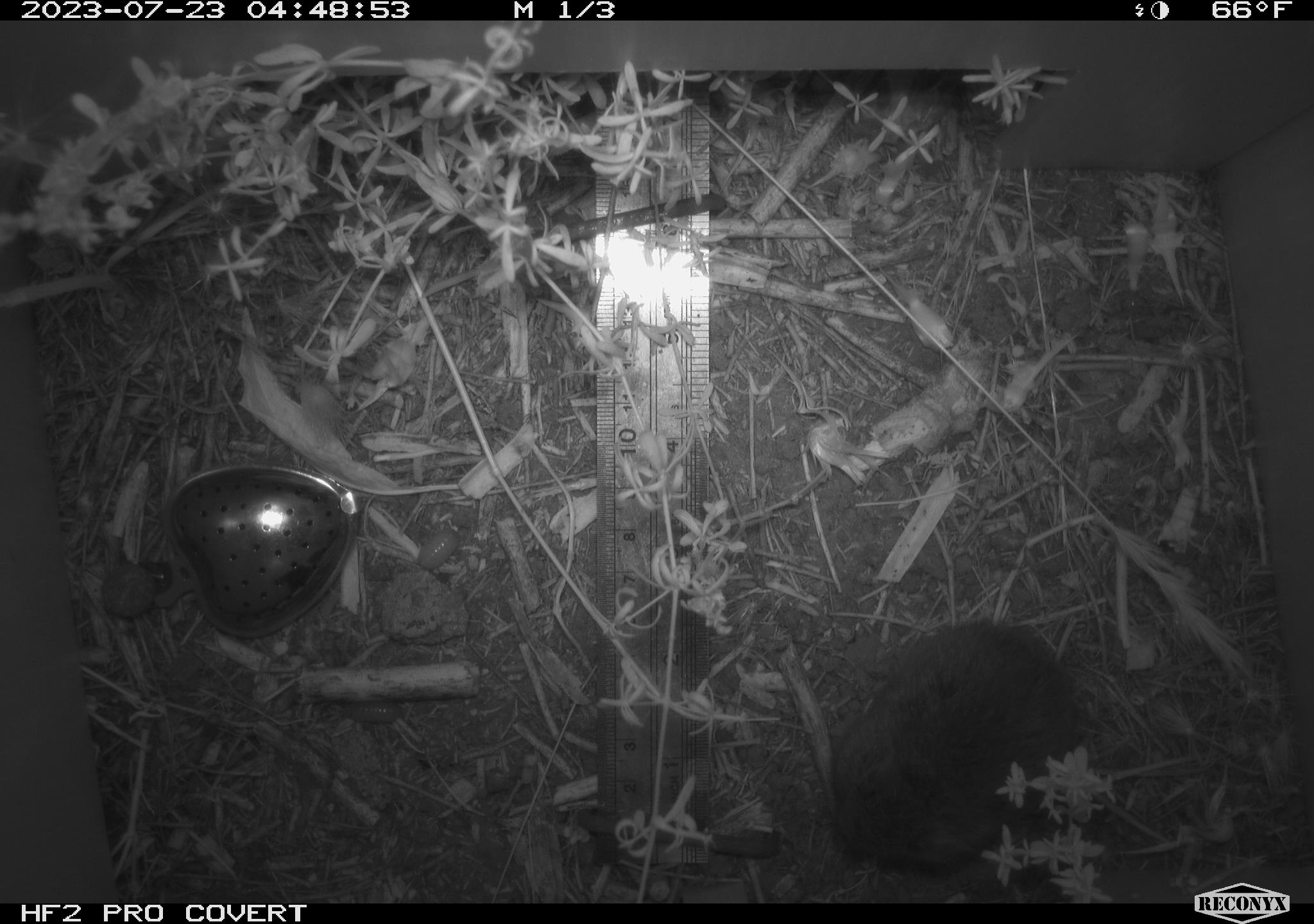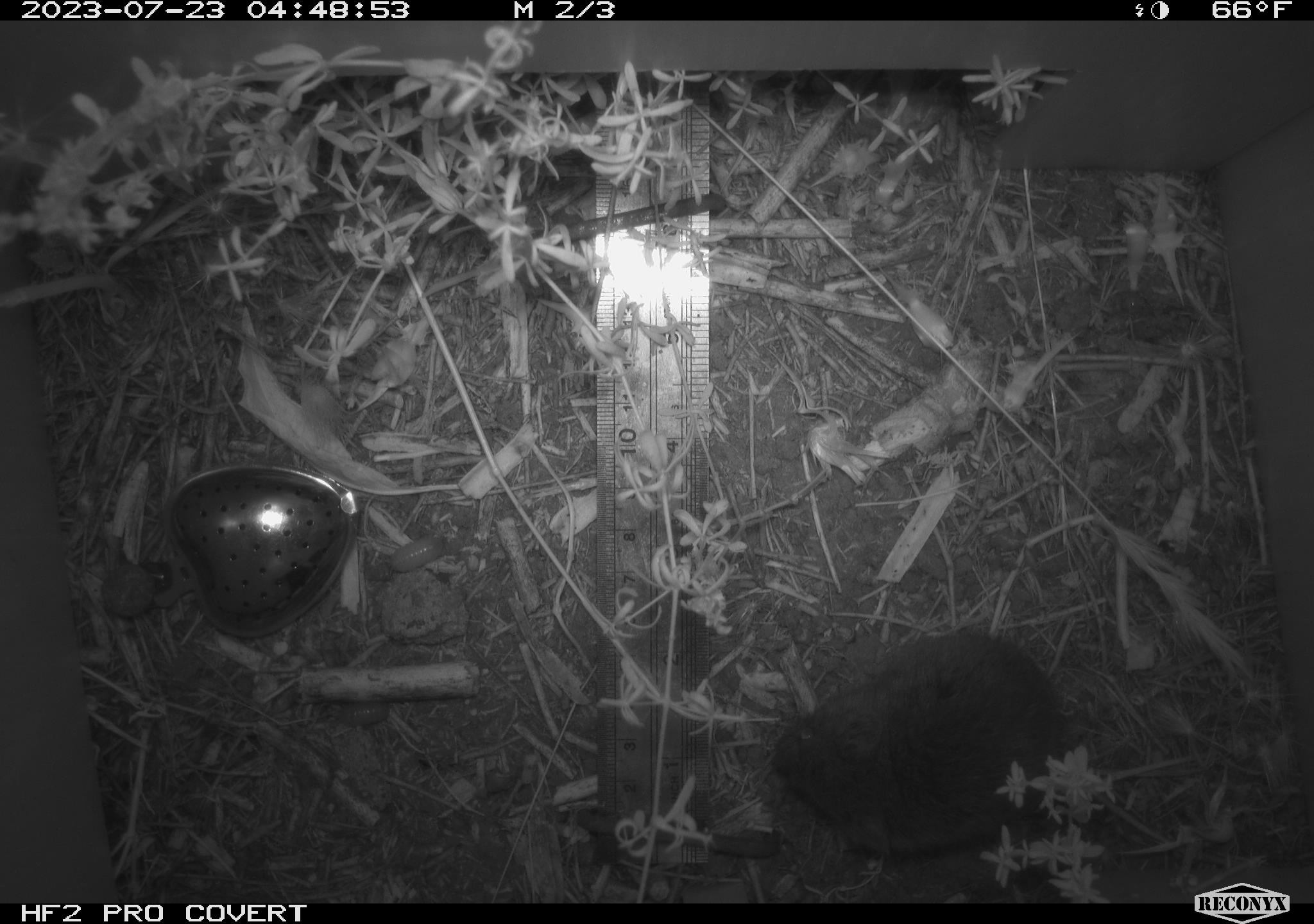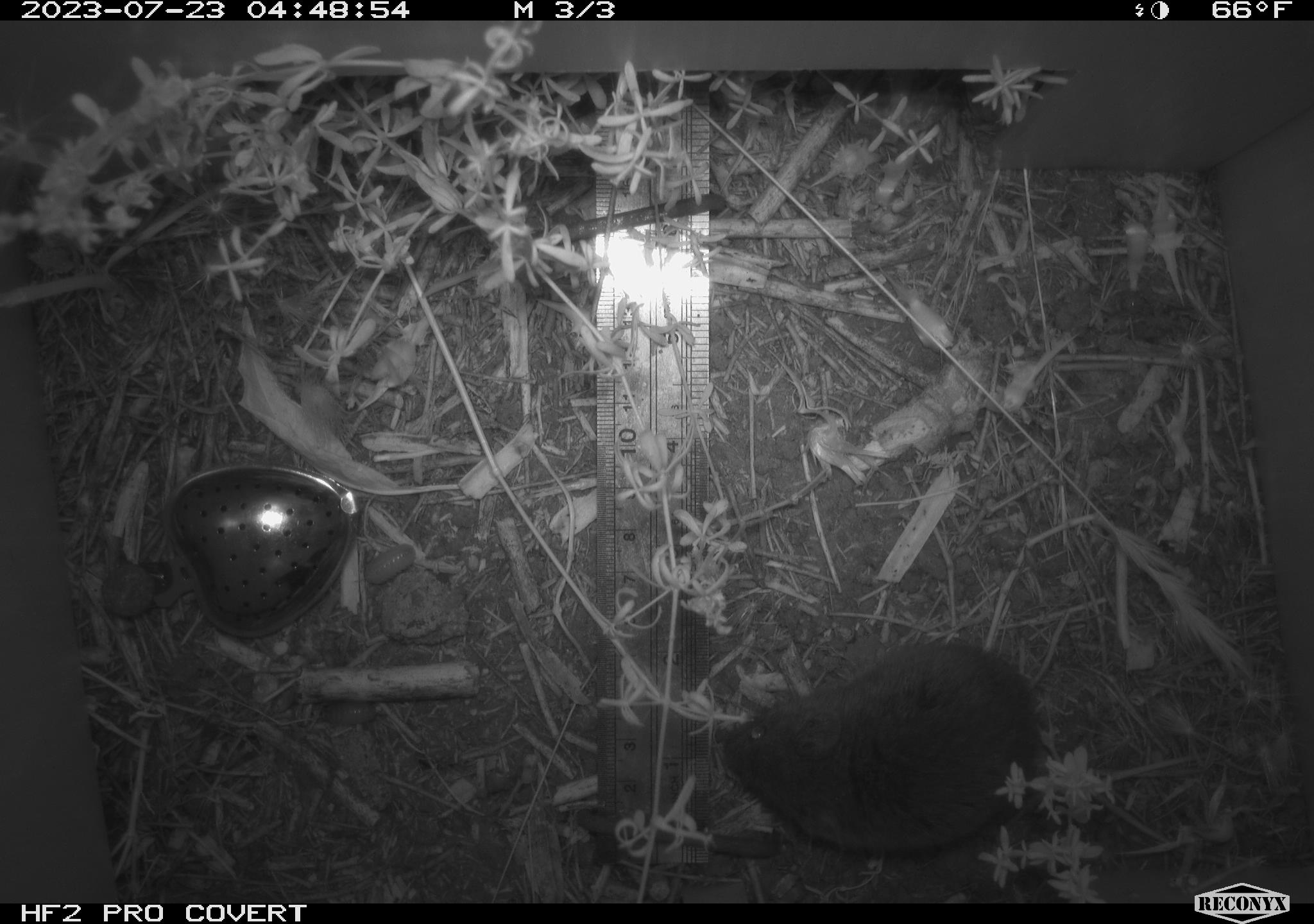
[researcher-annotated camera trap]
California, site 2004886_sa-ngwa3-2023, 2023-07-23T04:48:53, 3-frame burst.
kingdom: Animalia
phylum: Chordata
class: Mammalia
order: Rodentia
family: Cricetidae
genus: Microtus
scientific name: Microtus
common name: meadow vole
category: microtus species